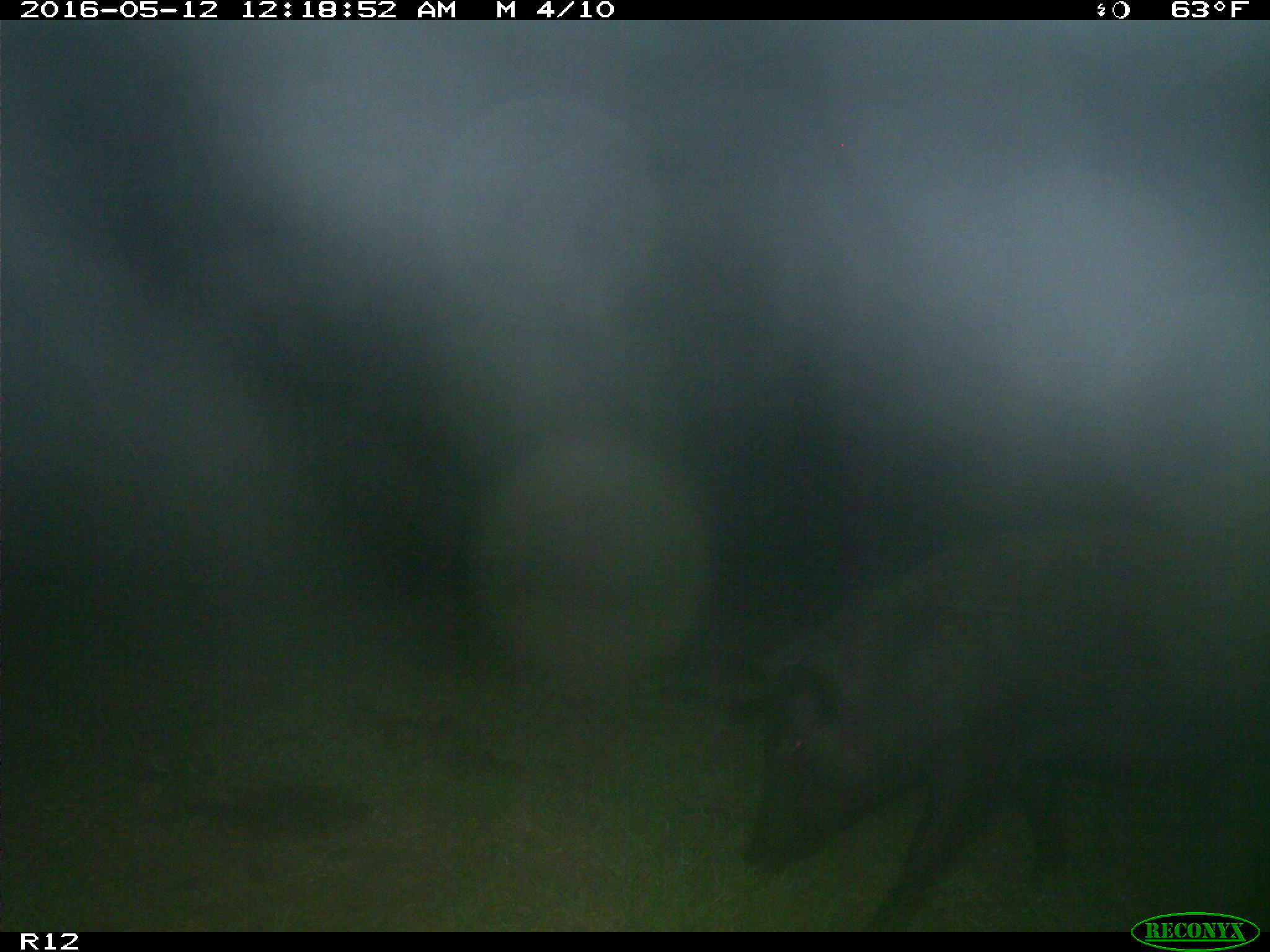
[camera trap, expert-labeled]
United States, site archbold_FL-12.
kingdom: Animalia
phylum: Chordata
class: Mammalia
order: Artiodactyla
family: Suidae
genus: Sus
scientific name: Sus scrofa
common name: wild boar